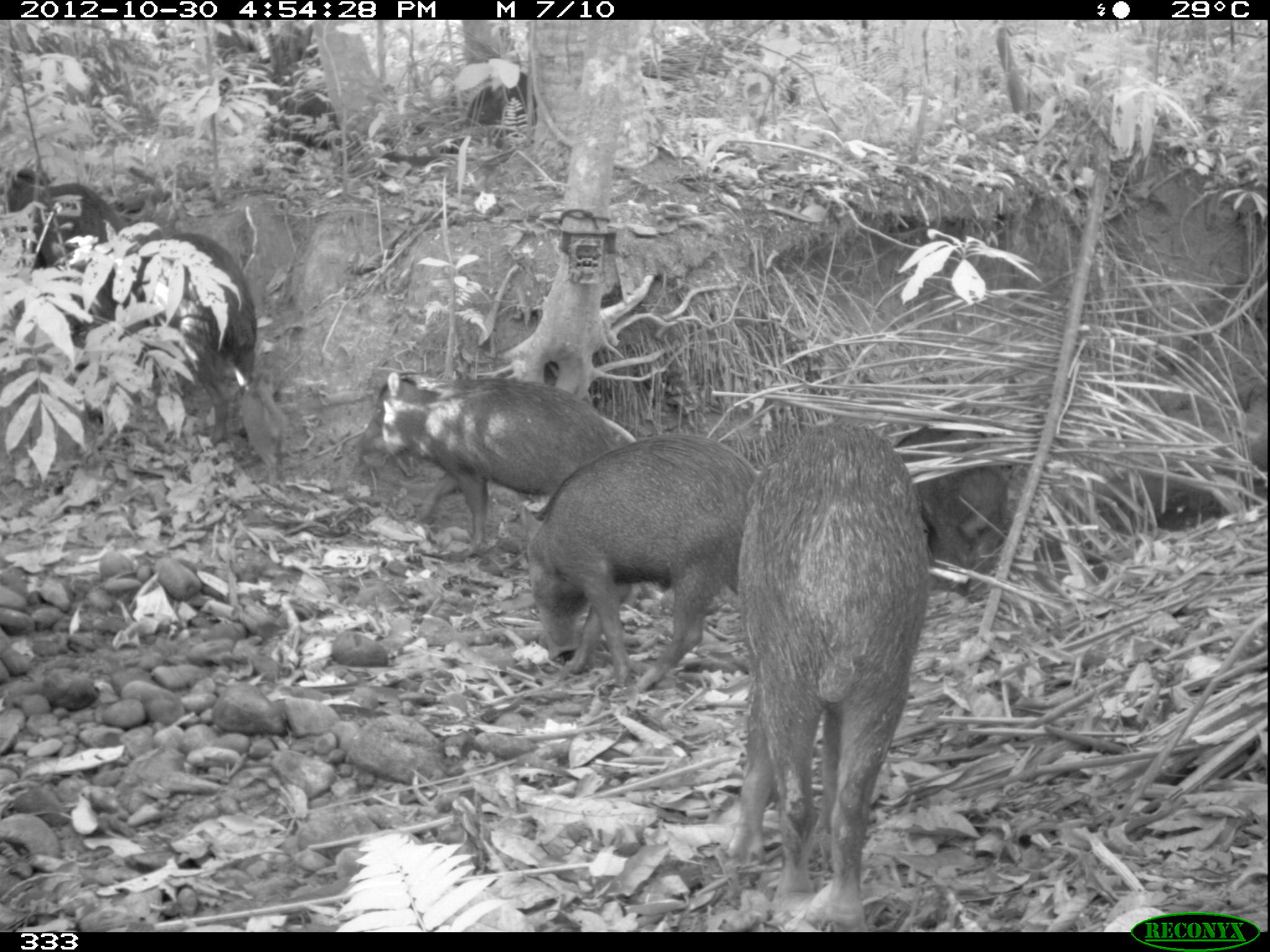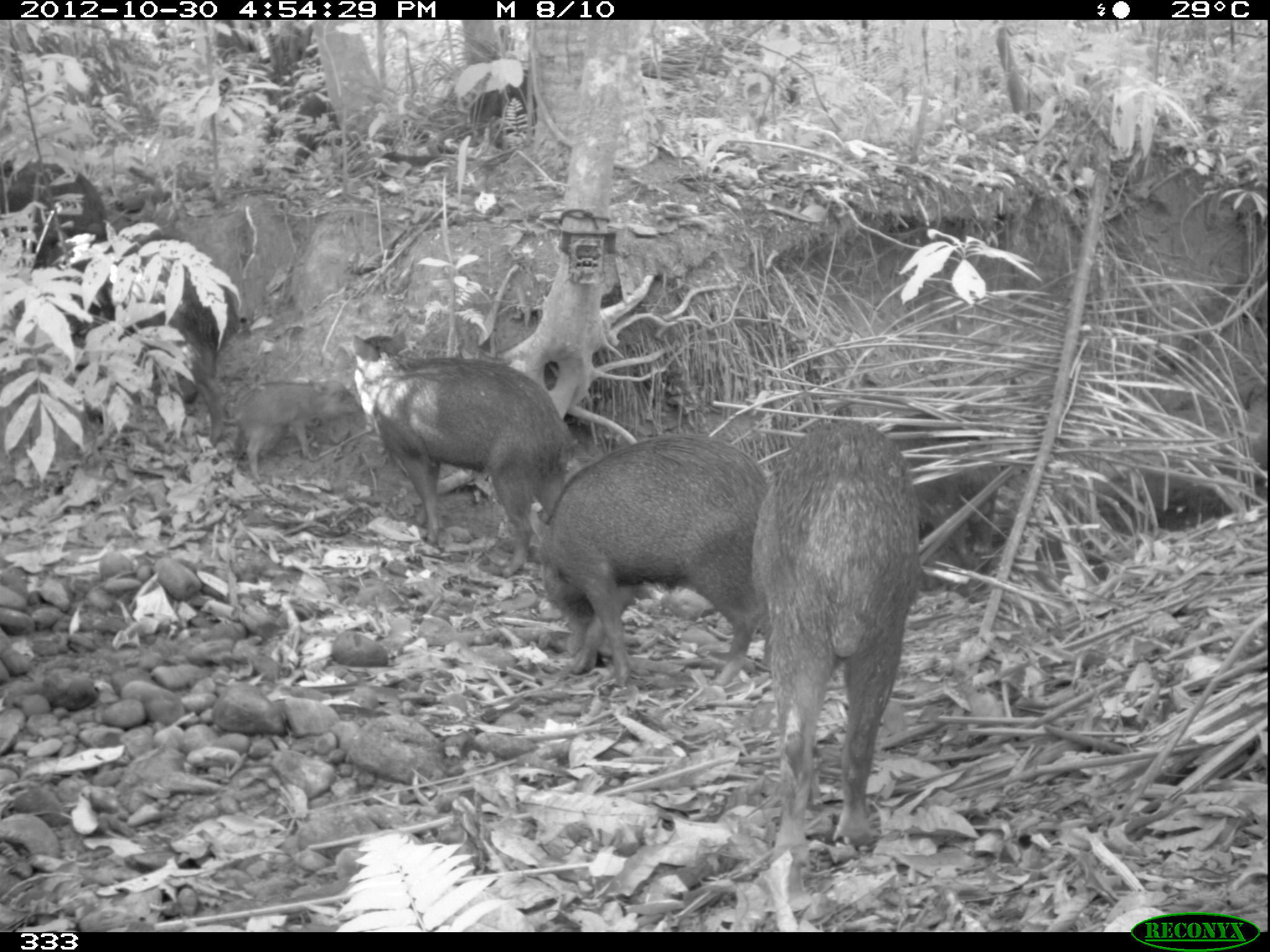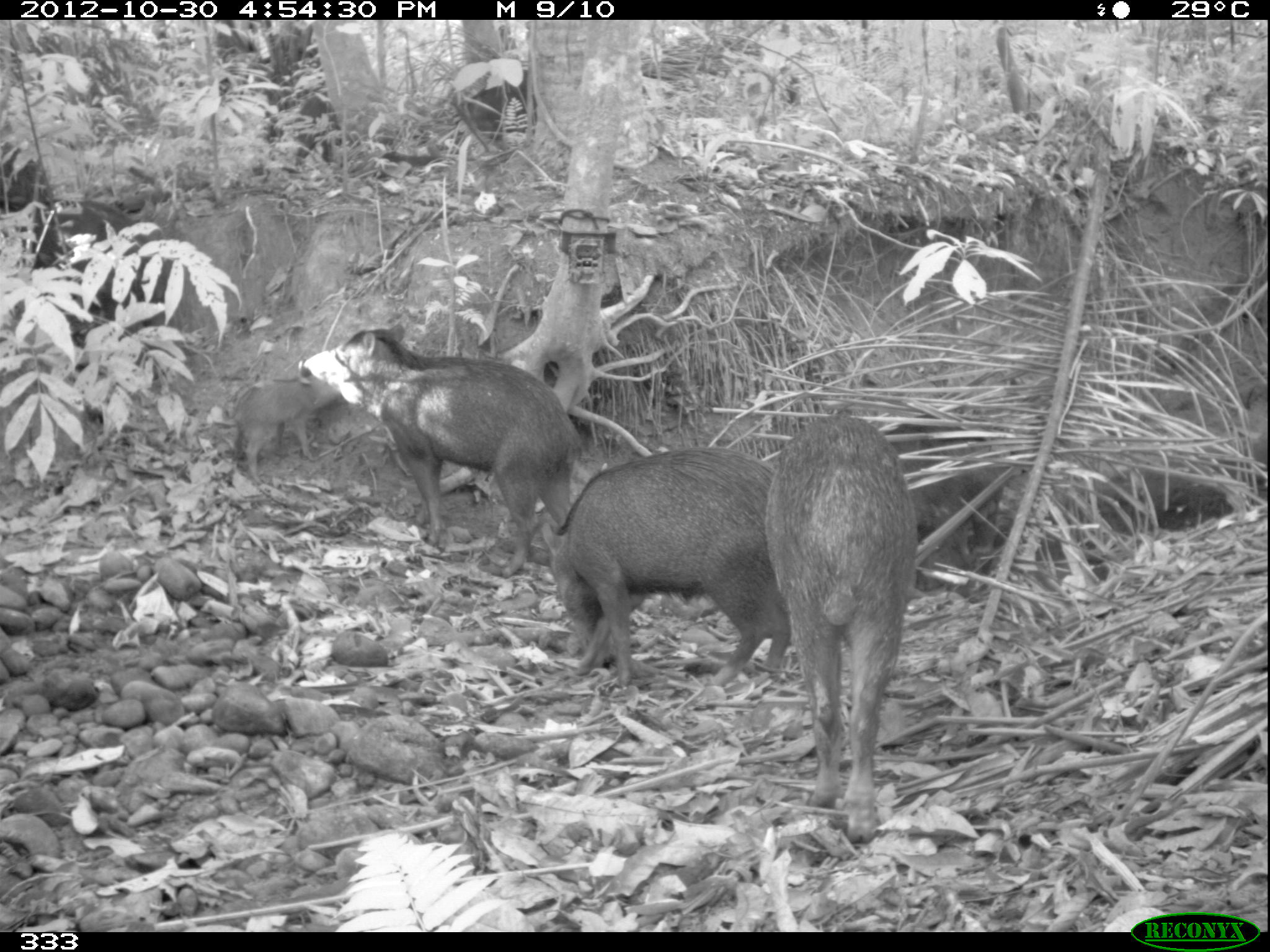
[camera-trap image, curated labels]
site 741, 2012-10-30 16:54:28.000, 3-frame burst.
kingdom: Animalia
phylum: Chordata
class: Mammalia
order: Artiodactyla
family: Tayassuidae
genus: Tayassu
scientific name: Tayassu pecari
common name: white-lipped peccary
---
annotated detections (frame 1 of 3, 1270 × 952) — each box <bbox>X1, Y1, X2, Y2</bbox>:
tayassu pecari: <bbox>734, 422, 930, 930</bbox>; <bbox>520, 434, 757, 688</bbox>; <bbox>360, 373, 638, 551</bbox>; <bbox>48, 232, 256, 445</bbox>; <bbox>894, 419, 1013, 566</bbox>; <bbox>5, 167, 125, 263</bbox>; <bbox>239, 366, 289, 488</bbox>; <bbox>1157, 488, 1222, 530</bbox>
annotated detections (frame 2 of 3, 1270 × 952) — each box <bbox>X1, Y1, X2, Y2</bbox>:
tayassu pecari: <bbox>753, 421, 919, 845</bbox>; <bbox>539, 435, 770, 686</bbox>; <bbox>351, 332, 575, 578</bbox>; <bbox>85, 236, 237, 442</bbox>; <bbox>884, 413, 1002, 554</bbox>; <bbox>232, 381, 361, 485</bbox>; <bbox>1, 153, 107, 267</bbox>; <bbox>1157, 483, 1232, 529</bbox>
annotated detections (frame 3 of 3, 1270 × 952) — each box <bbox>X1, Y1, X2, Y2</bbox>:
tayassu pecari: <bbox>297, 318, 582, 578</bbox>; <bbox>765, 415, 916, 840</bbox>; <bbox>541, 448, 791, 687</bbox>; <bbox>43, 198, 160, 382</bbox>; <bbox>884, 424, 1004, 562</bbox>; <bbox>224, 360, 342, 483</bbox>; <bbox>0, 135, 60, 278</bbox>; <bbox>1159, 484, 1234, 531</bbox>